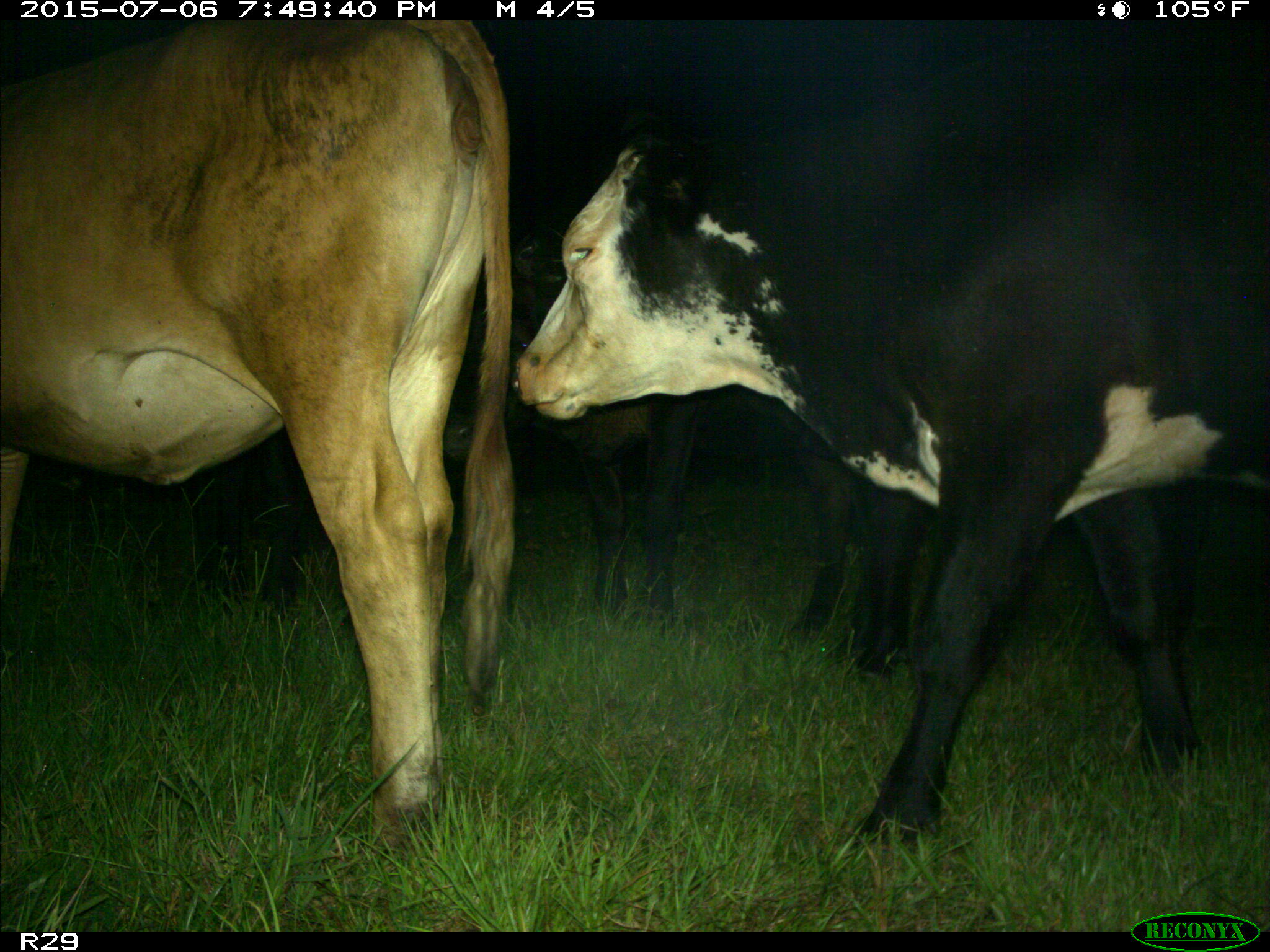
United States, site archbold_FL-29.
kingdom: Animalia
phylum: Chordata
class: Mammalia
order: Artiodactyla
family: Bovidae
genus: Bos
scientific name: Bos taurus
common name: domestic cow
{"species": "Bos taurus (domestic cow)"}